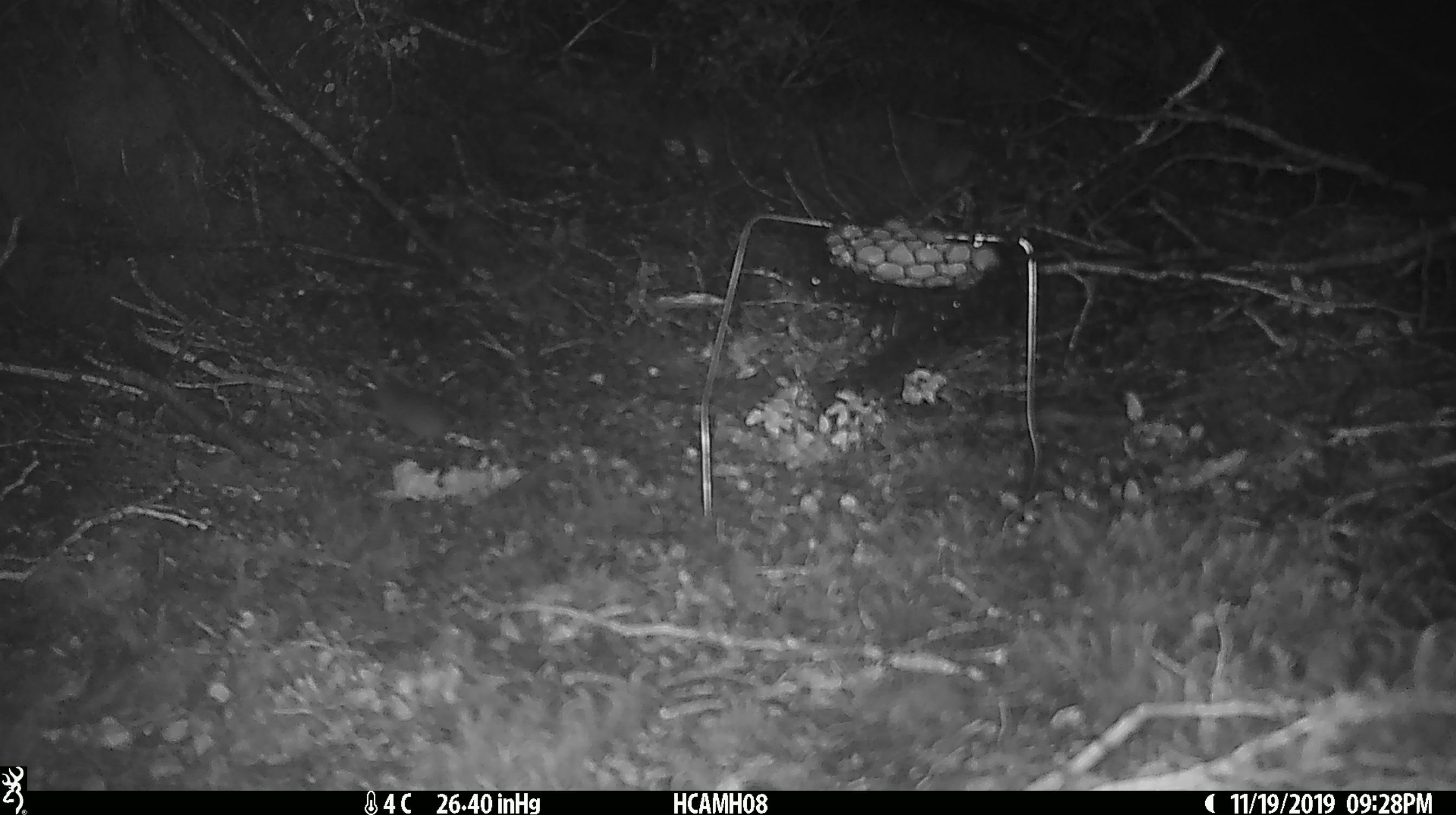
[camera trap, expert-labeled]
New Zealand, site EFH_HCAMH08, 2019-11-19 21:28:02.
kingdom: Animalia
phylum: Chordata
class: Mammalia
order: Rodentia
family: Muridae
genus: Mus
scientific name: Mus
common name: mouse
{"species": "mouse (Mus)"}